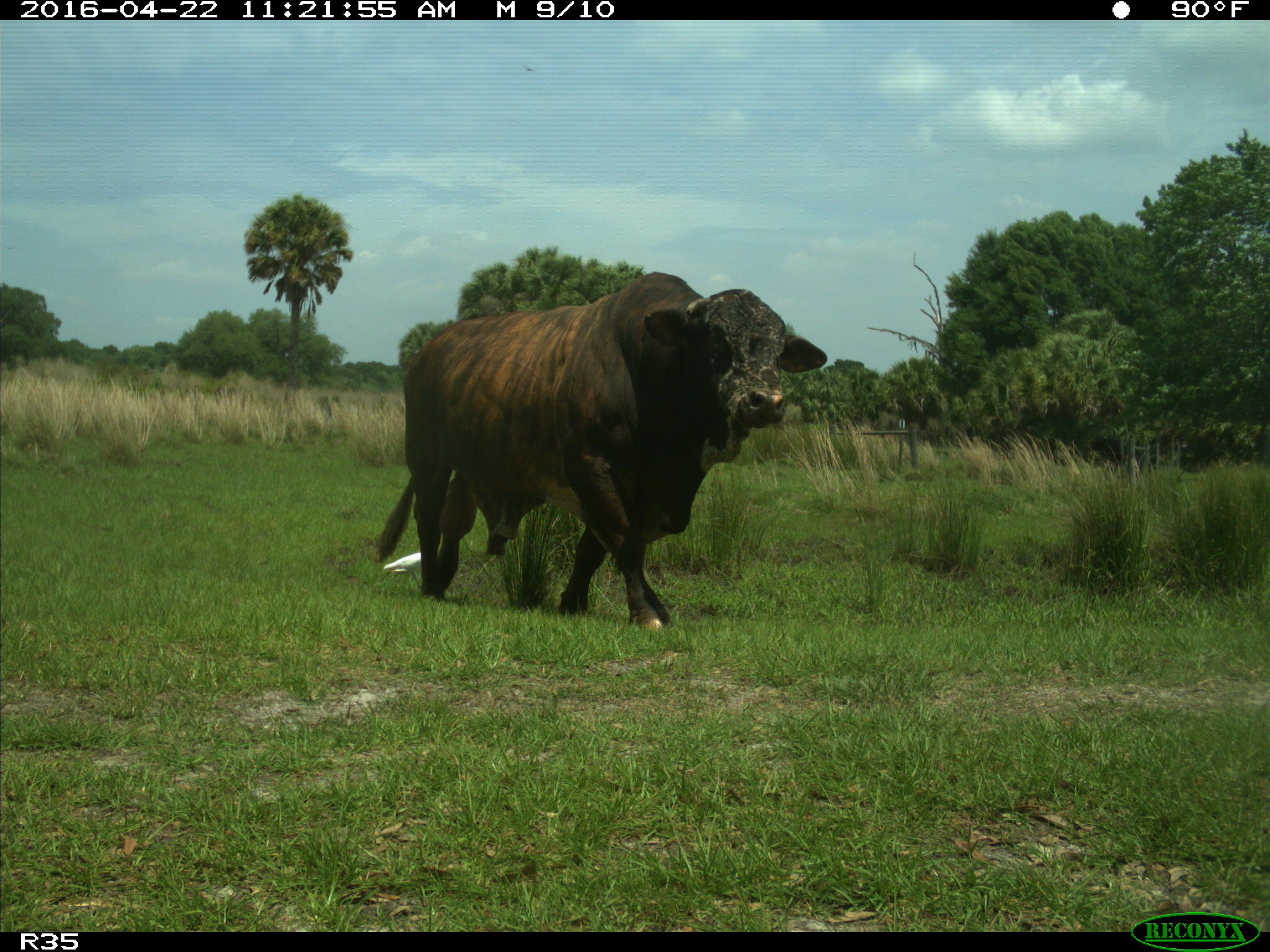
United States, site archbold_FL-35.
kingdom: Animalia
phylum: Chordata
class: Mammalia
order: Artiodactyla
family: Bovidae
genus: Bos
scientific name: Bos taurus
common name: domestic cow